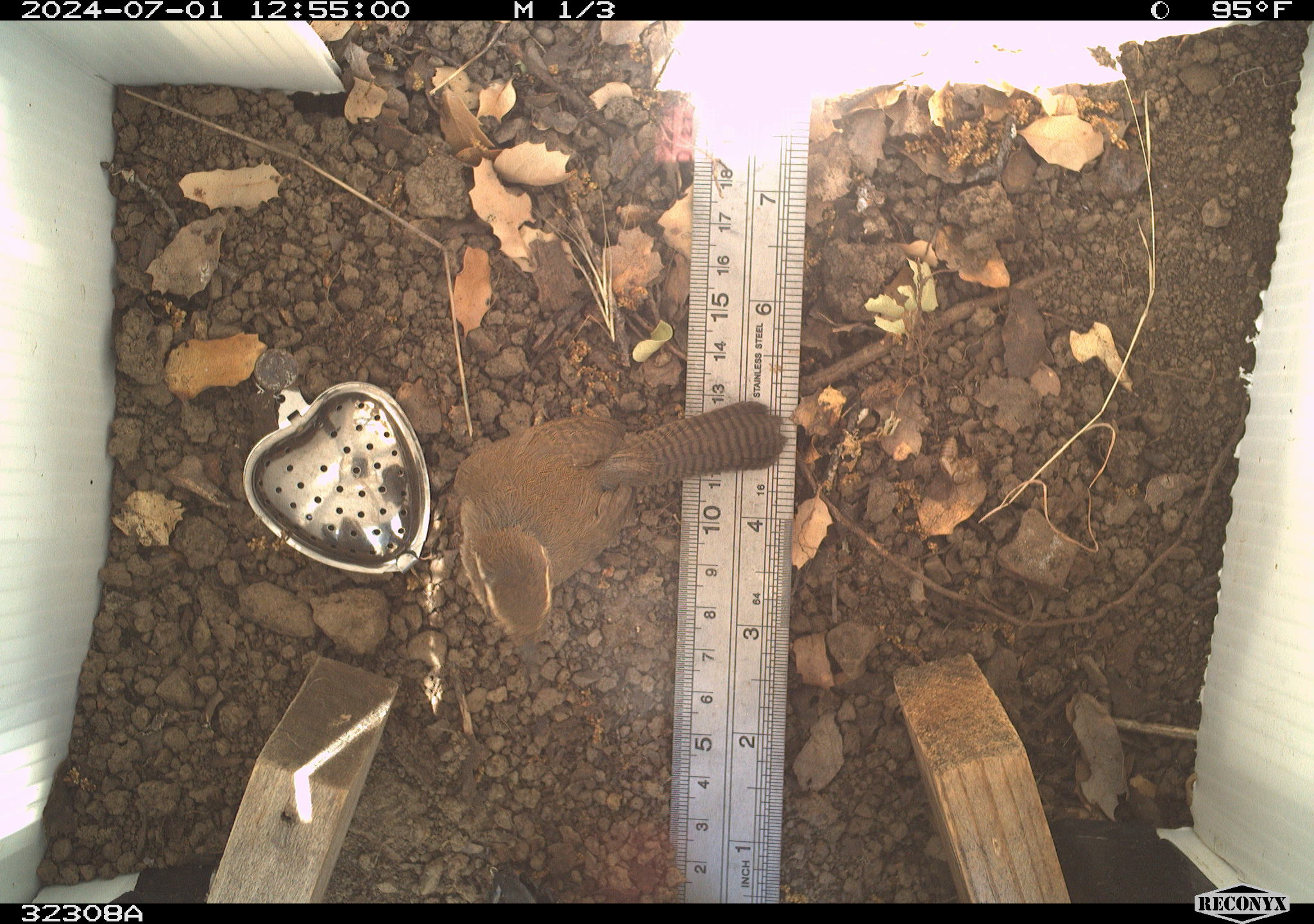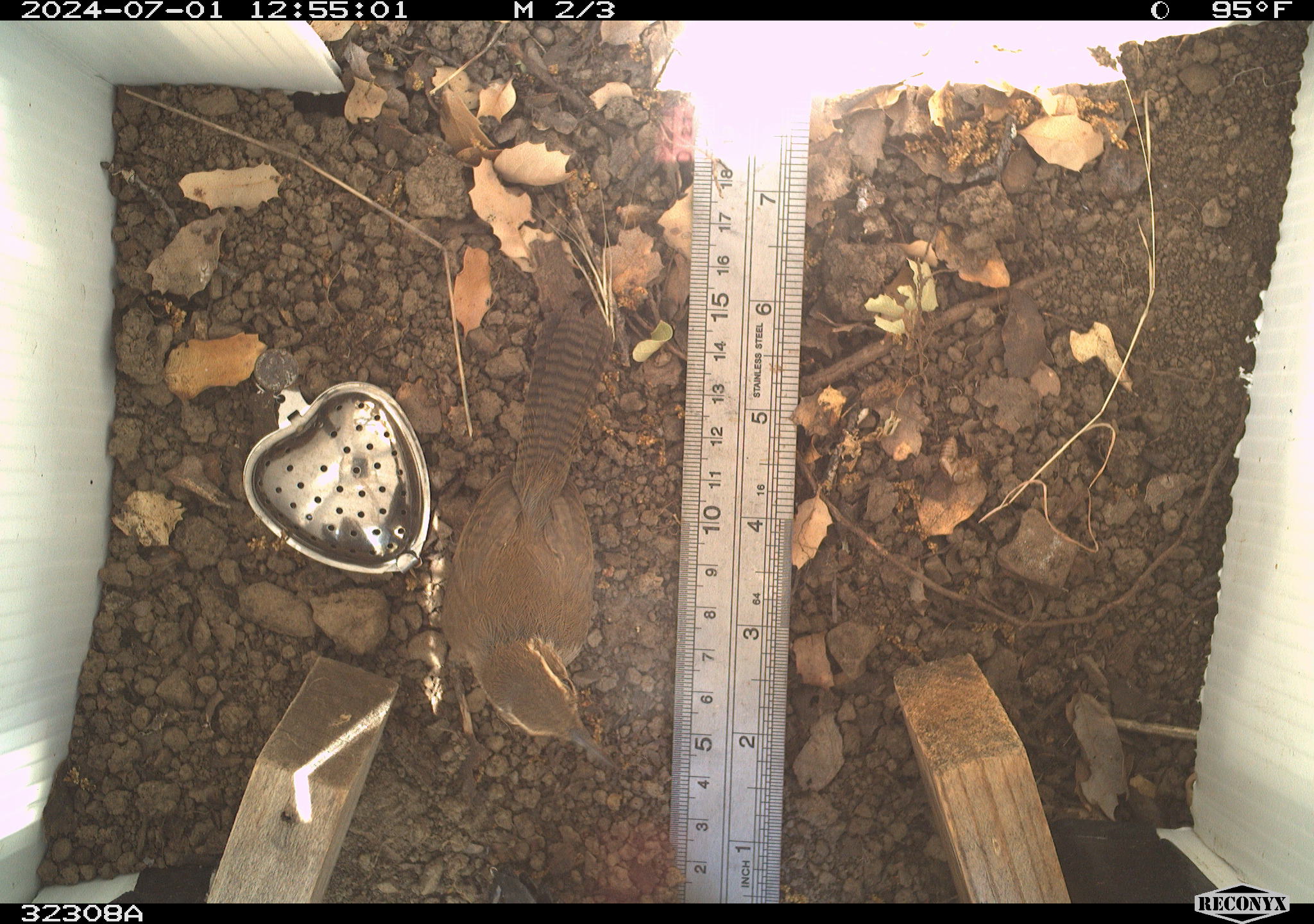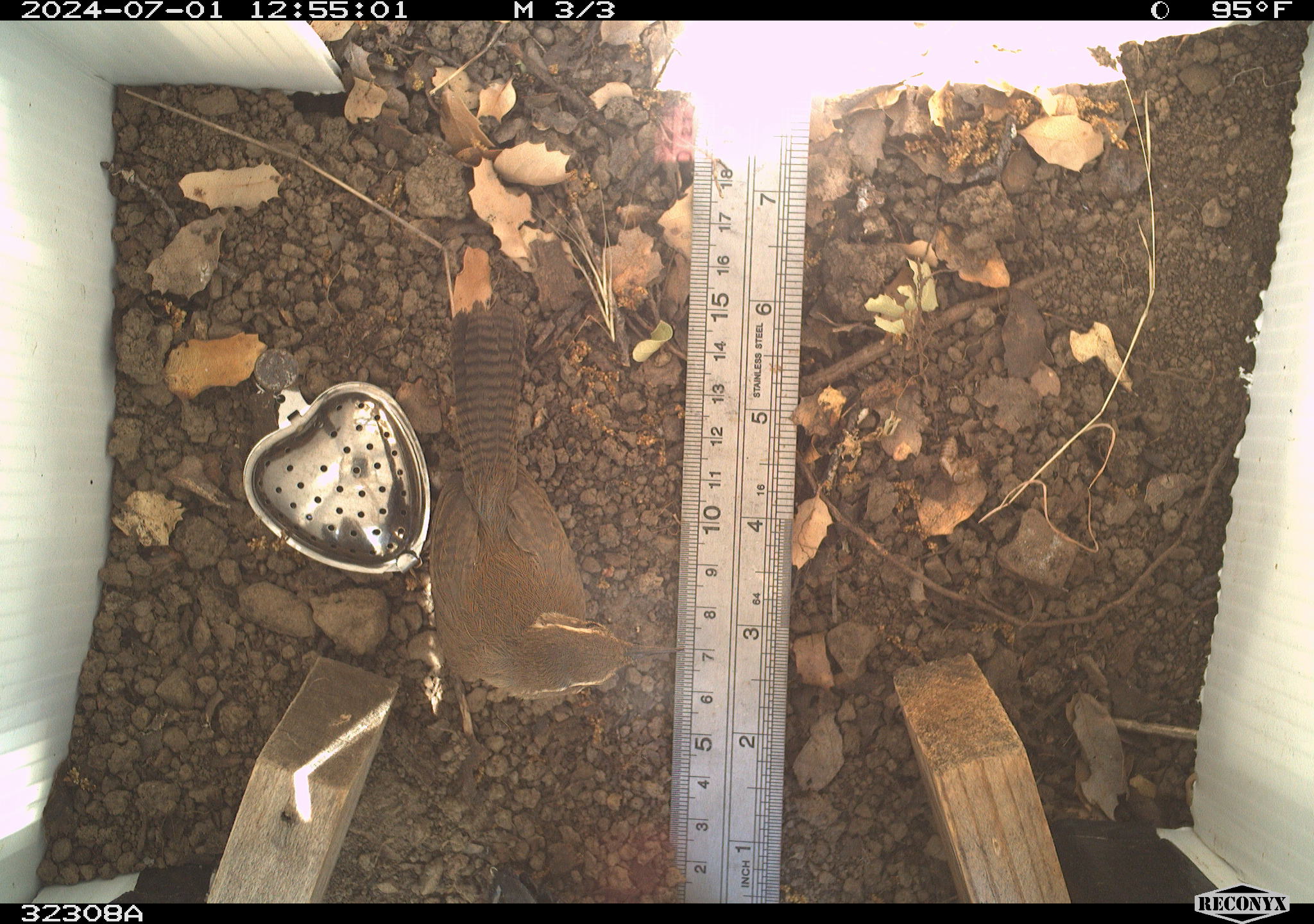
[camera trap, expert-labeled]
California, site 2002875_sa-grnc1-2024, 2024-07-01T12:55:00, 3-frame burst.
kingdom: Animalia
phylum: Chordata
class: Aves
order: Passeriformes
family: Troglodytidae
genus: Thryomanes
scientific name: Thryomanes bewickii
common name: bewick's wren